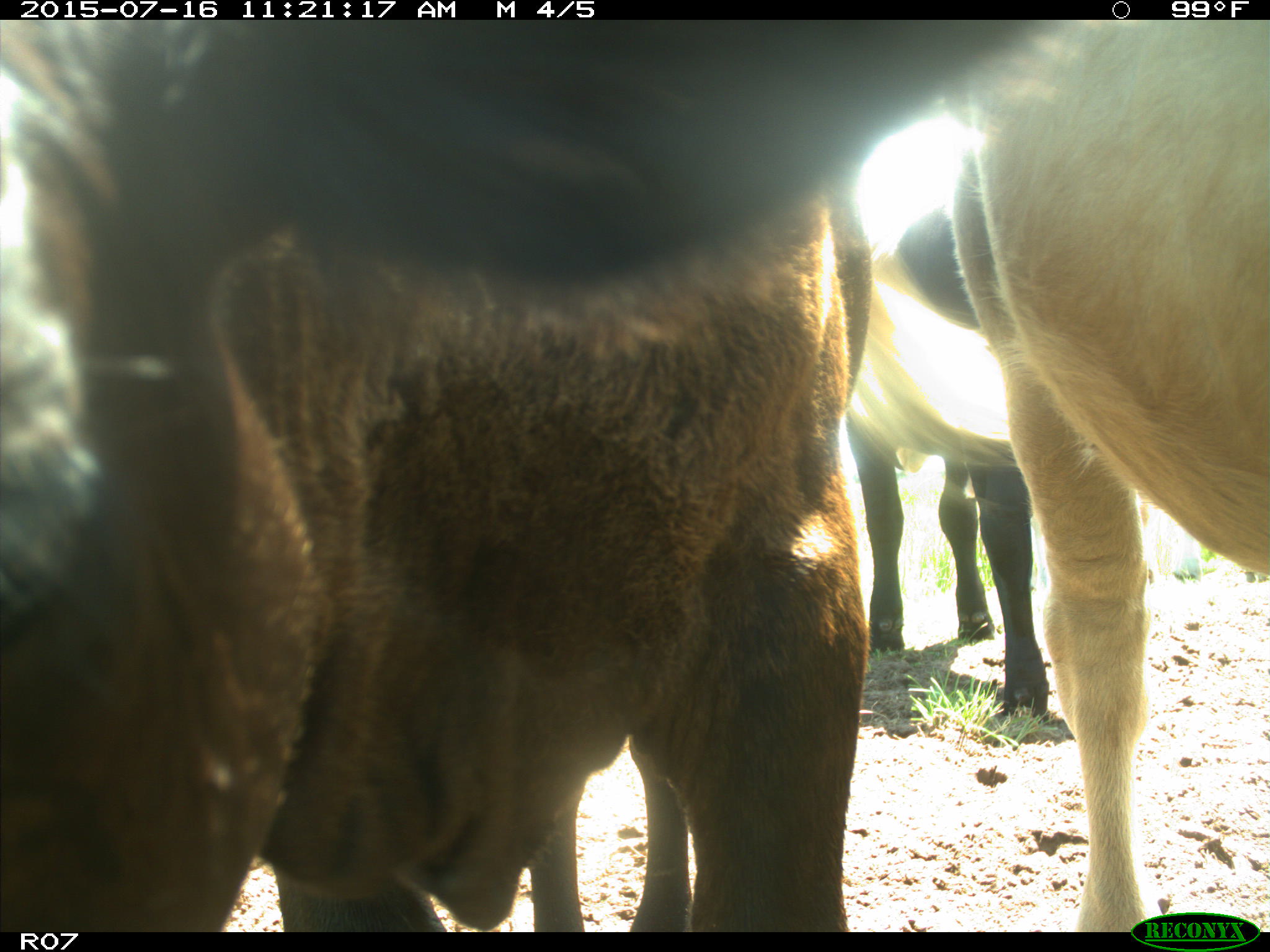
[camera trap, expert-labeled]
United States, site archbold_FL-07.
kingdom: Animalia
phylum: Chordata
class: Mammalia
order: Artiodactyla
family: Bovidae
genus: Bos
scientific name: Bos taurus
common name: domestic cow